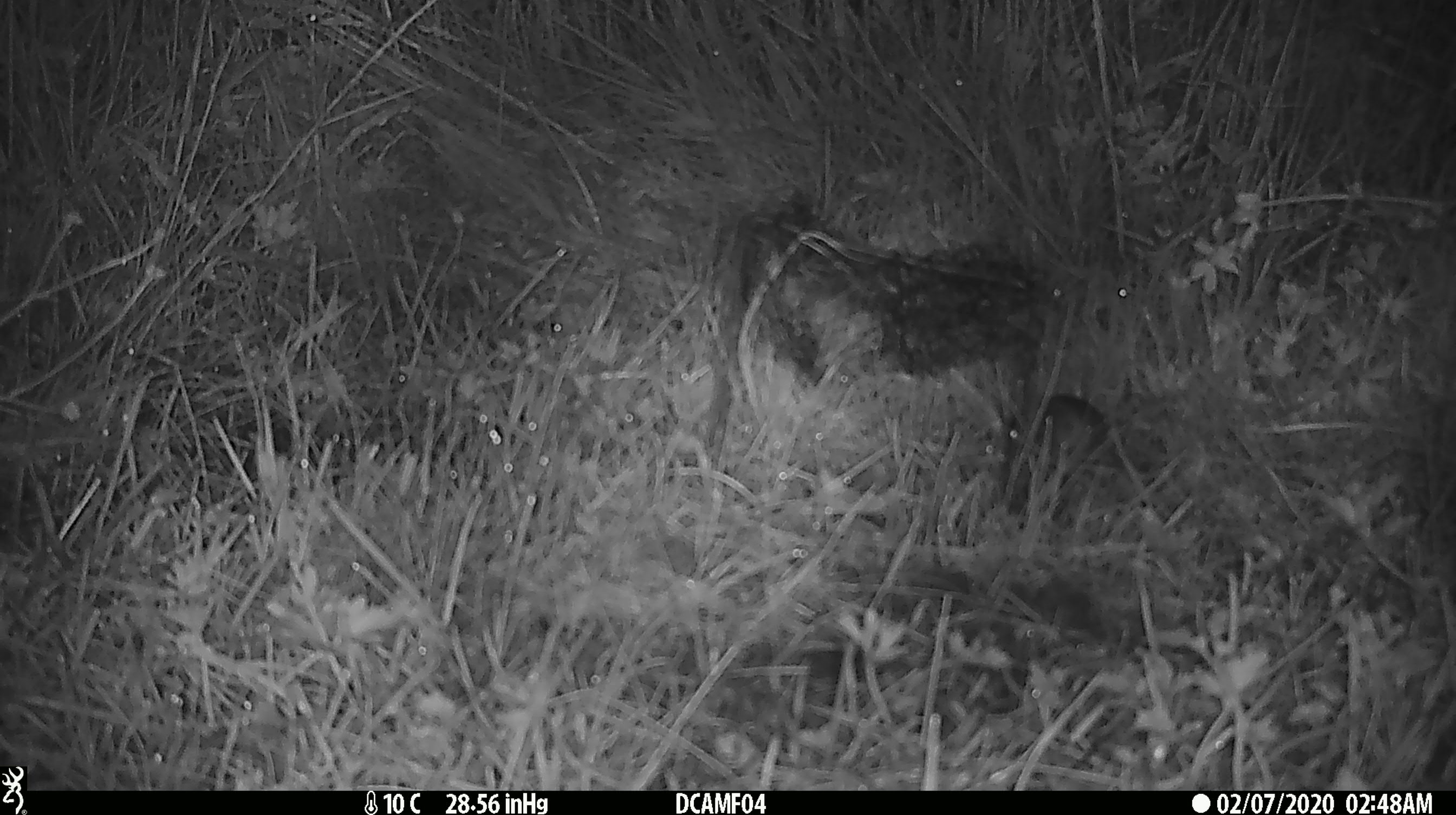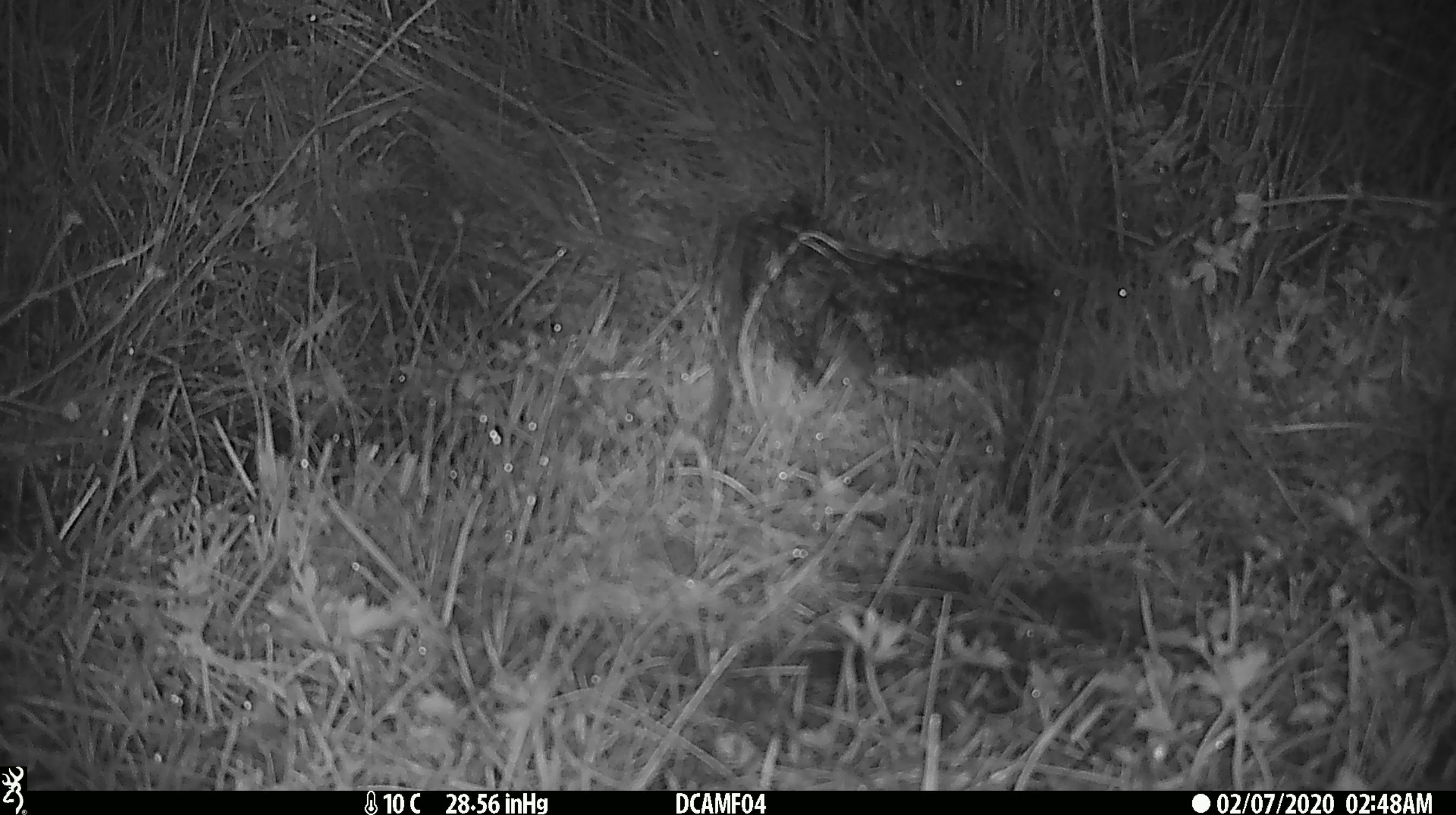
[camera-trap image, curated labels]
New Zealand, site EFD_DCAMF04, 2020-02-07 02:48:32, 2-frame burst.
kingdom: Animalia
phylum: Chordata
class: Mammalia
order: Rodentia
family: Muridae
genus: Mus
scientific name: Mus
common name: mouse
Mouse (Mus).